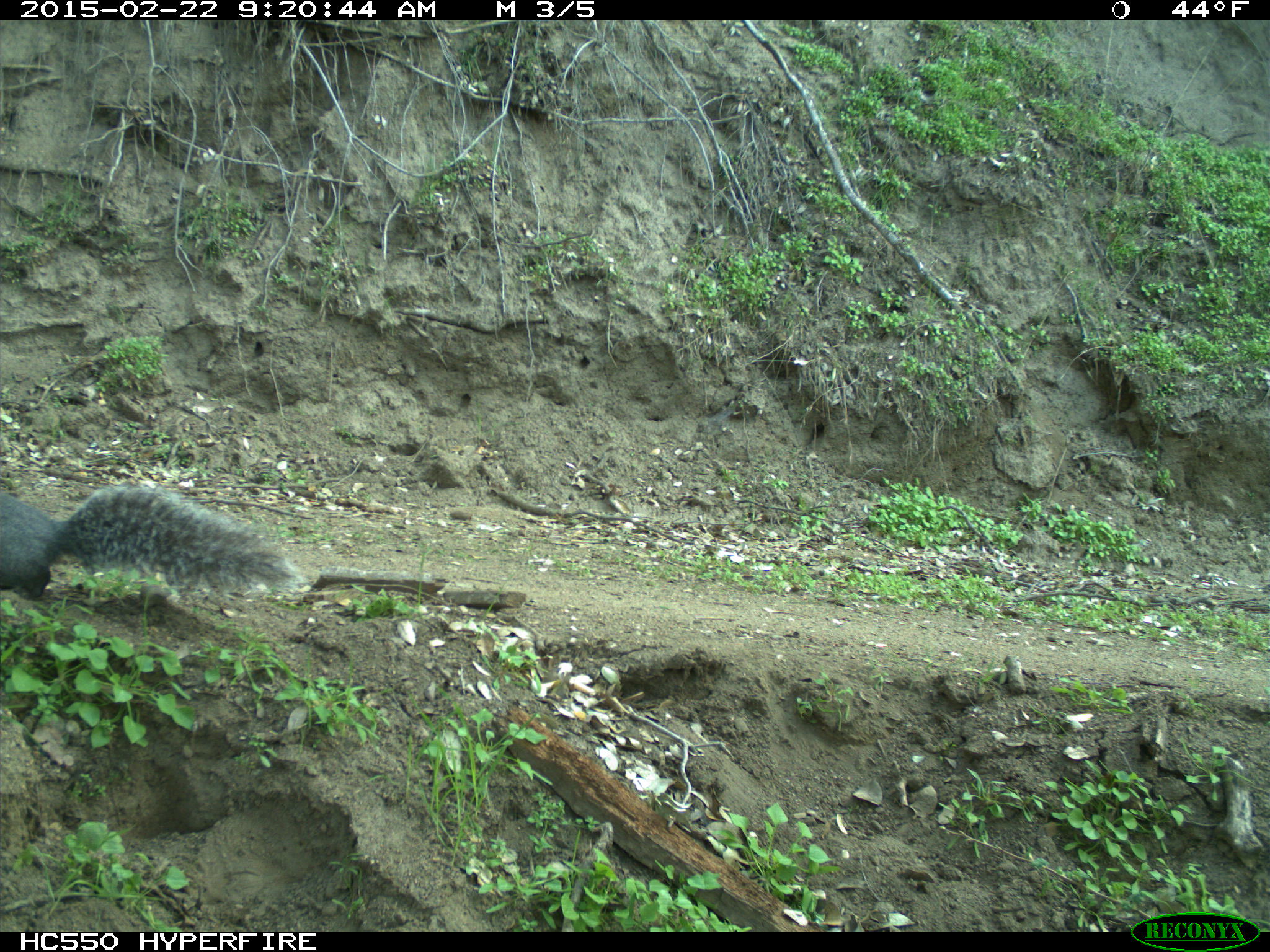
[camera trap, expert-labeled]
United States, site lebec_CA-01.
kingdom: Animalia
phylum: Chordata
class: Mammalia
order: Rodentia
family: Sciuridae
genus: Sciurus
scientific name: Sciurus carolinensis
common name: eastern gray squirrel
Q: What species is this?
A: Sciurus carolinensis (eastern gray squirrel).